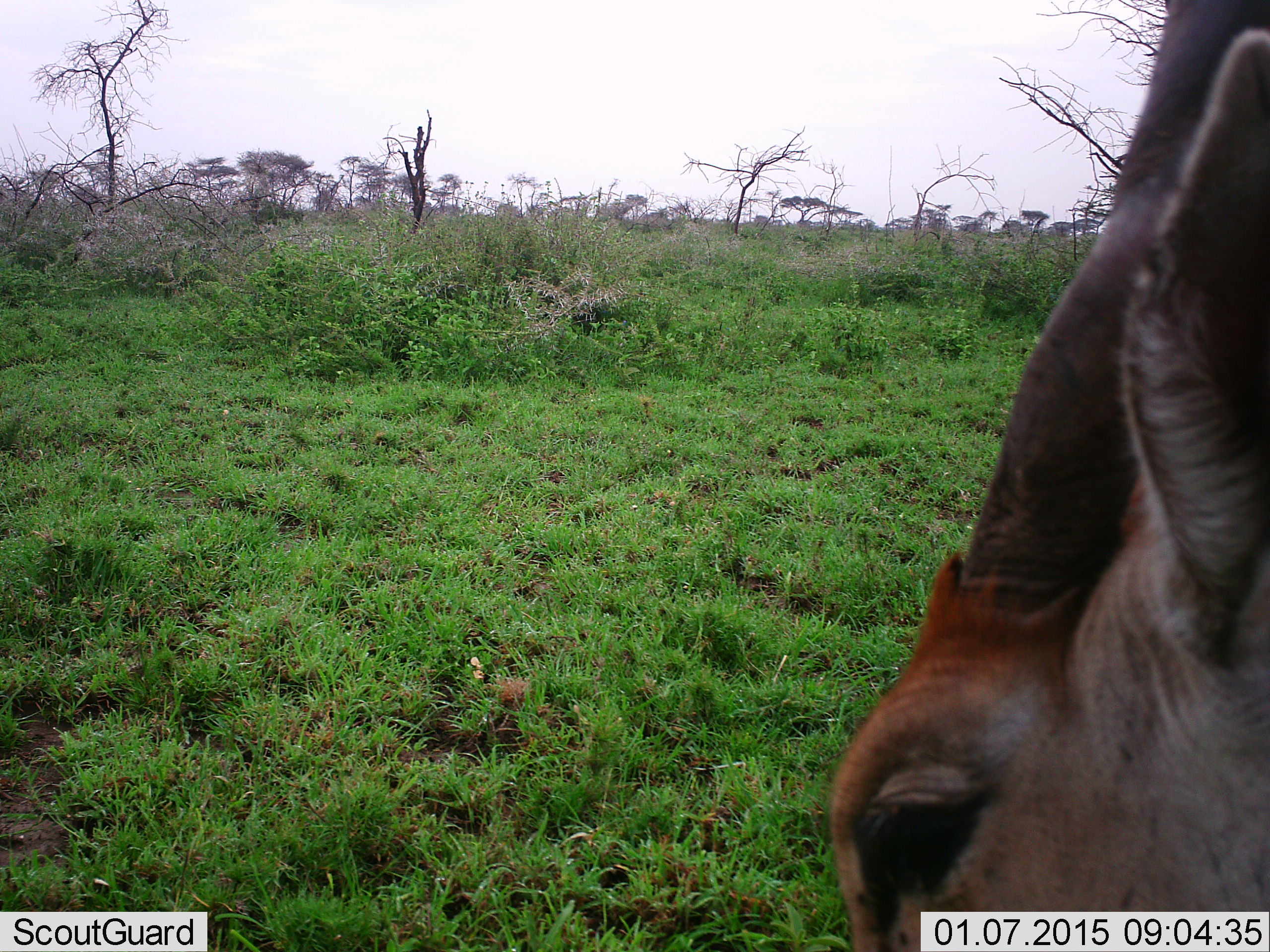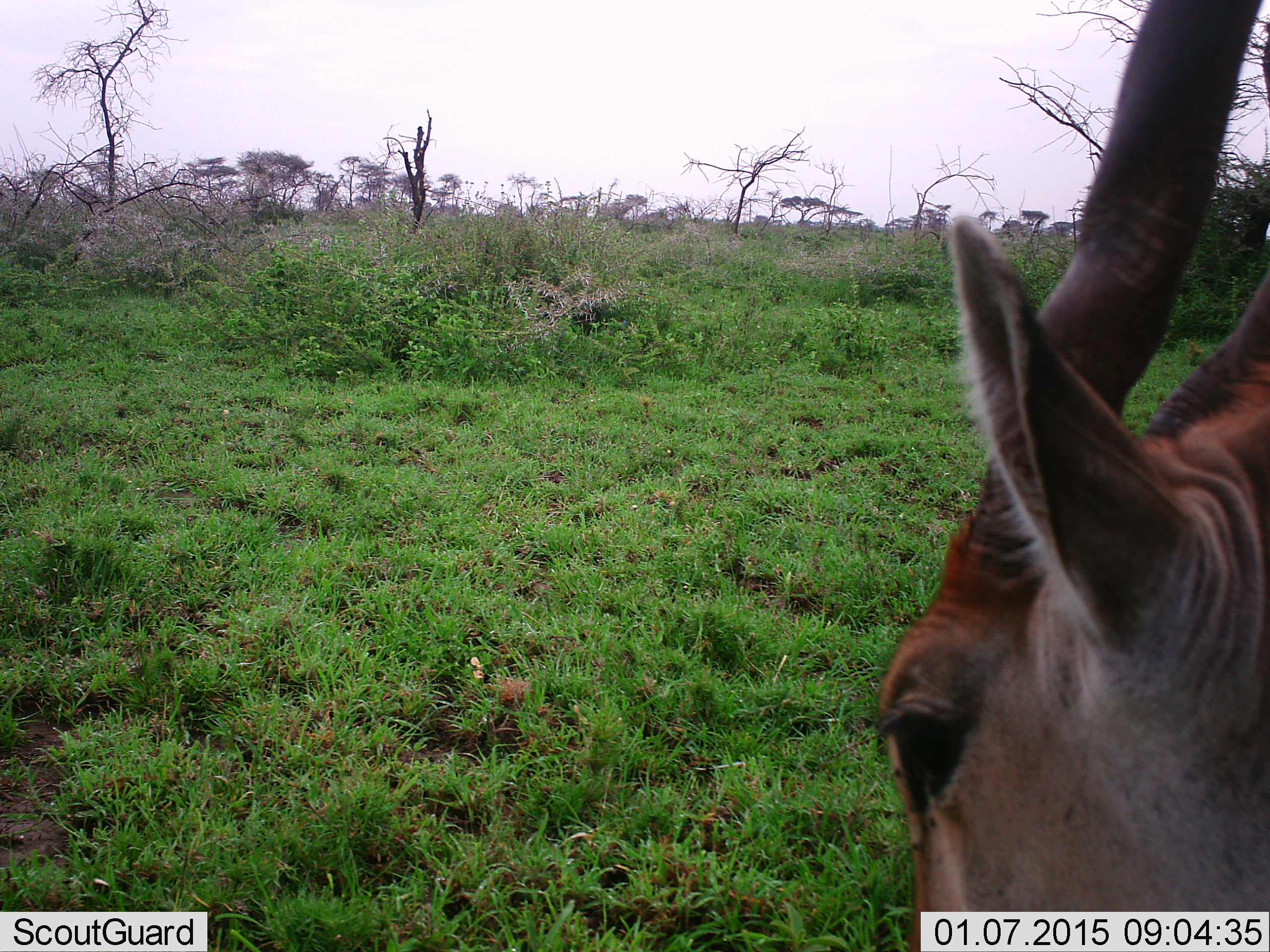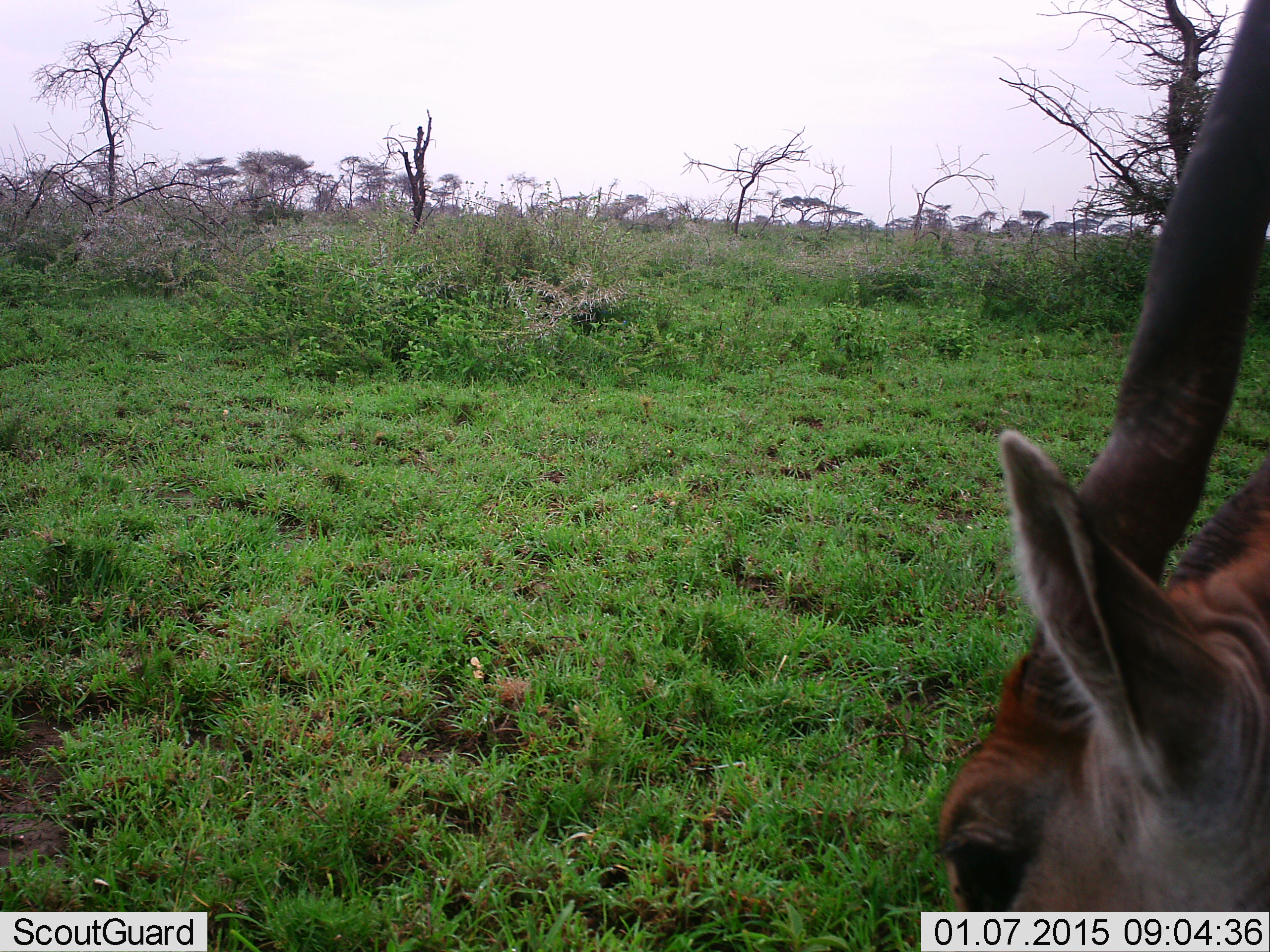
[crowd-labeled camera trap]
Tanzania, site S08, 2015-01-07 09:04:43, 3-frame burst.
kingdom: Animalia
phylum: Chordata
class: Mammalia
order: Artiodactyla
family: Bovidae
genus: Tragelaphus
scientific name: Tragelaphus oryx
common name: eland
Eland (Tragelaphus oryx), count 1. Behavior (volunteer vote fractions): standing 70%, resting 0%, moving 10%, interacting 0%. Young present (vote fraction): 0%. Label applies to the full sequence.